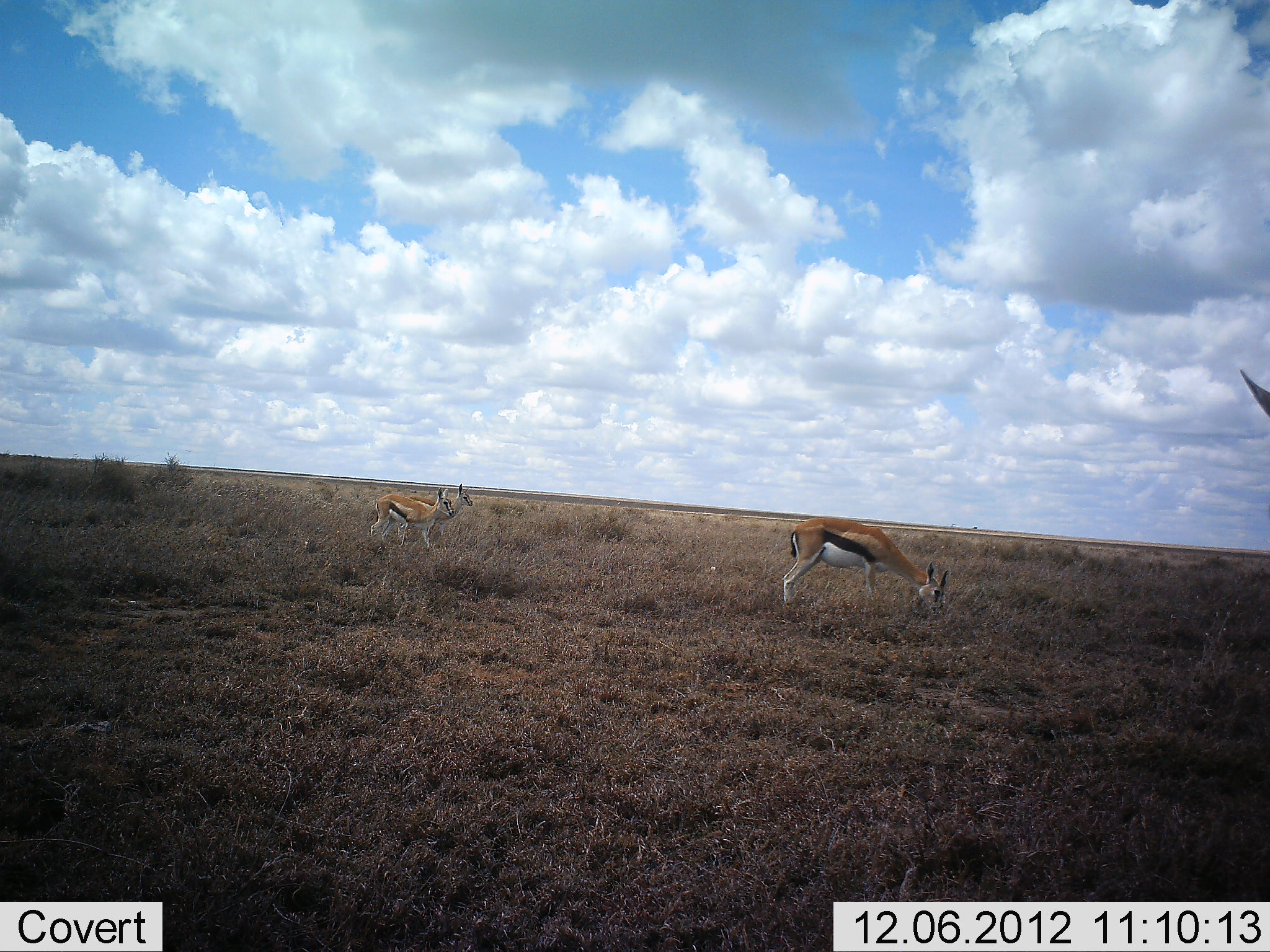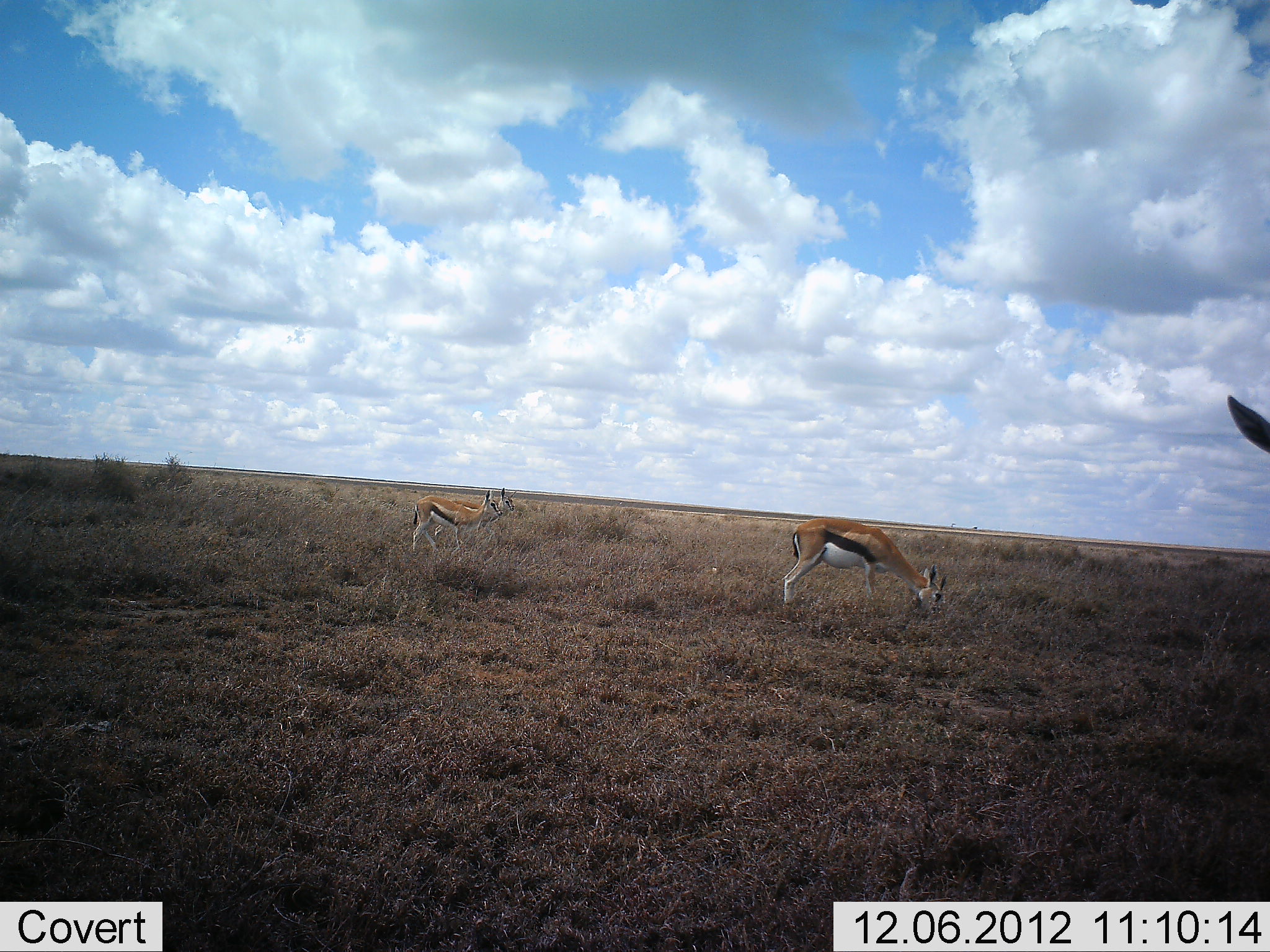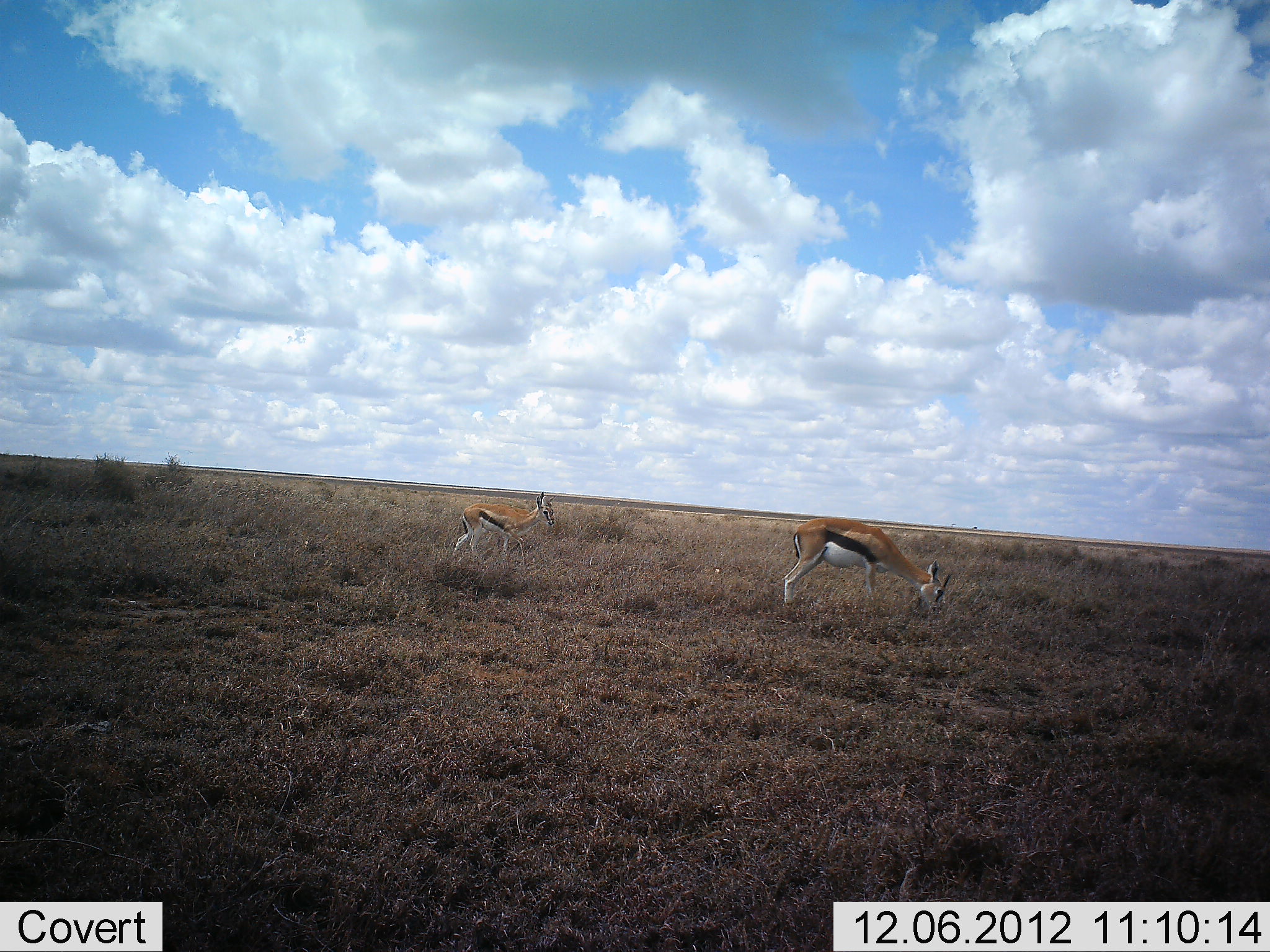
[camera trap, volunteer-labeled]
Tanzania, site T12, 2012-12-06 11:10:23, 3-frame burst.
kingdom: Animalia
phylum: Chordata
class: Mammalia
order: Artiodactyla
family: Bovidae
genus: Eudorcas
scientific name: Eudorcas thomsonii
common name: thomson's gazelle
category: gazellethomsons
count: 4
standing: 60%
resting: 0%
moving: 80%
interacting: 0%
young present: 0%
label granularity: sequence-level